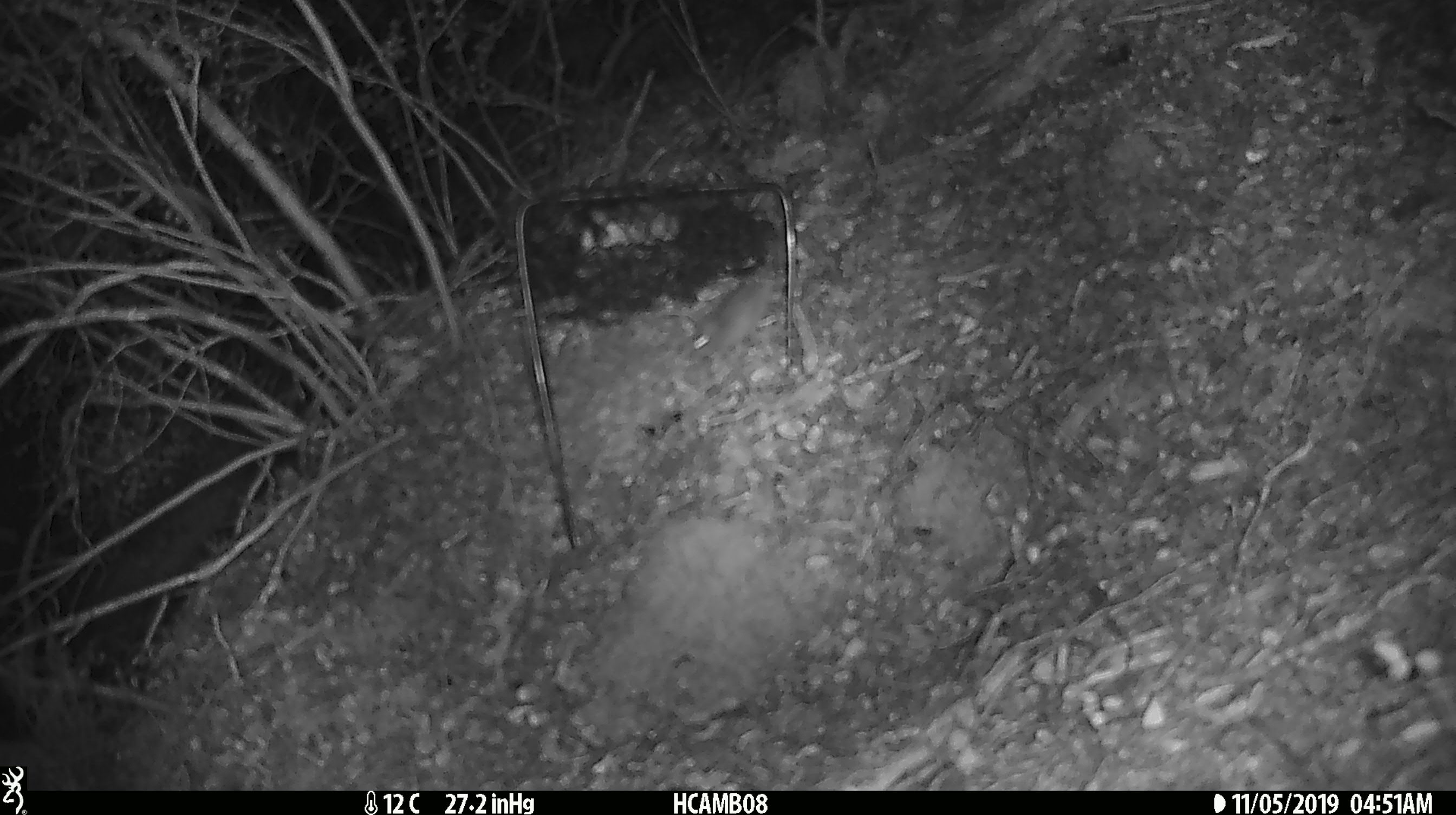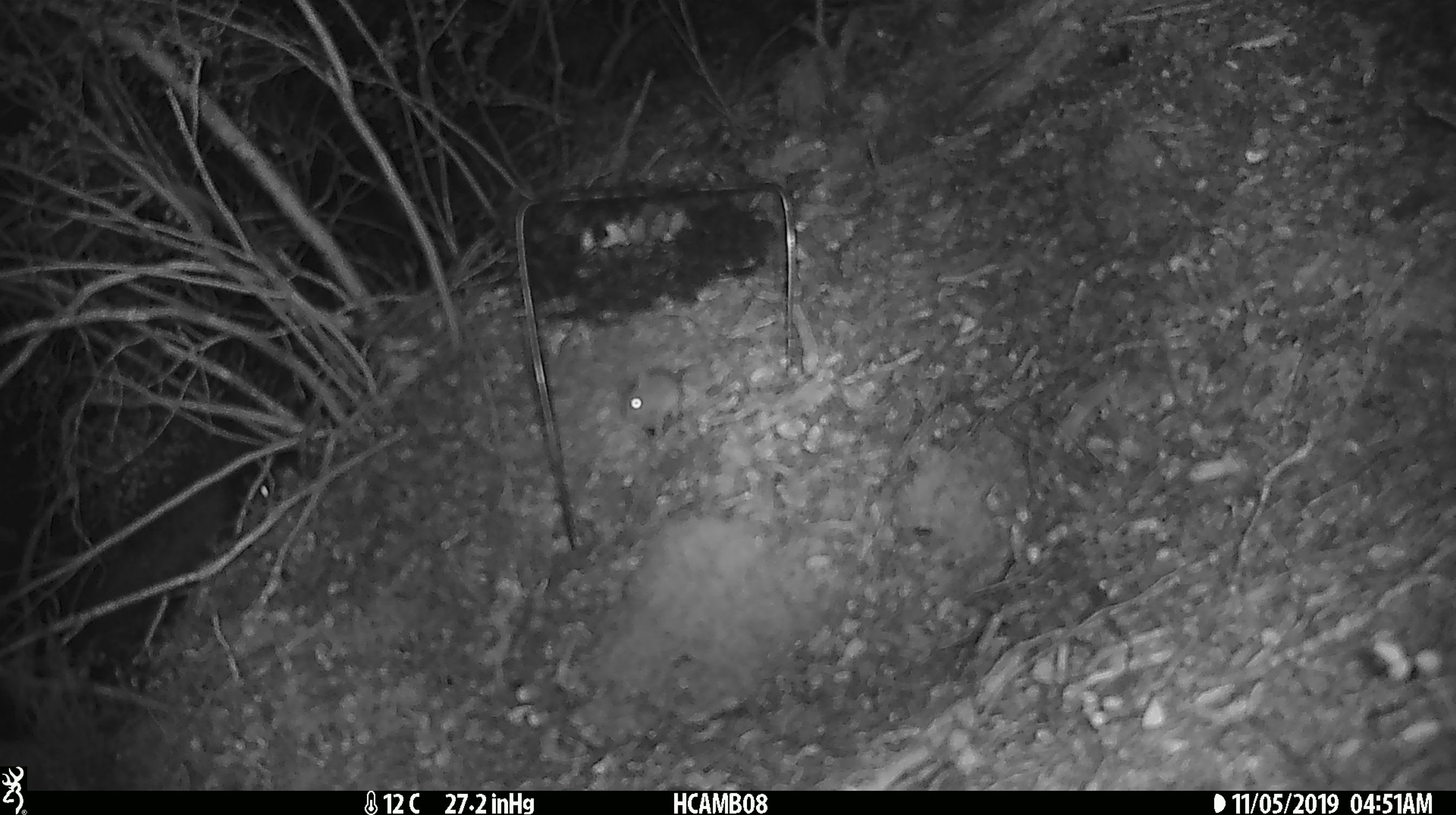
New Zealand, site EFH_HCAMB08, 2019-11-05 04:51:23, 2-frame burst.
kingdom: Animalia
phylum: Chordata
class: Mammalia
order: Rodentia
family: Muridae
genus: Mus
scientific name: Mus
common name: mouse